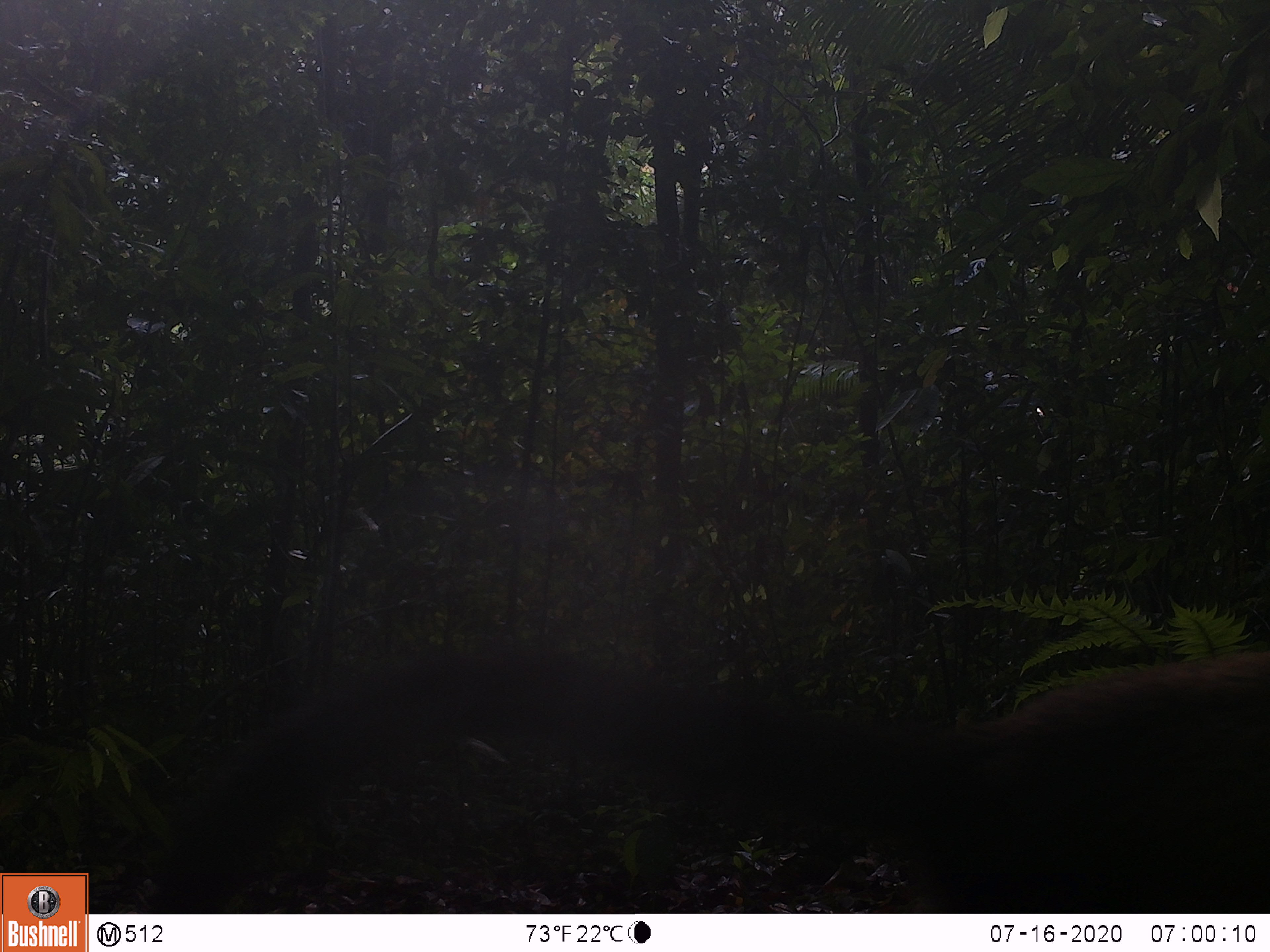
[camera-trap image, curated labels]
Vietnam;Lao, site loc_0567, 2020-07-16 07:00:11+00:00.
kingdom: Animalia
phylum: Chordata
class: Mammalia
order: Carnivora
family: Mustelidae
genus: Martes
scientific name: Martes flavigula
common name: yellow-throated marten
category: yellow throated marten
Yellow throated marten (yellow-throated marten) (Martes flavigula). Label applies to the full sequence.